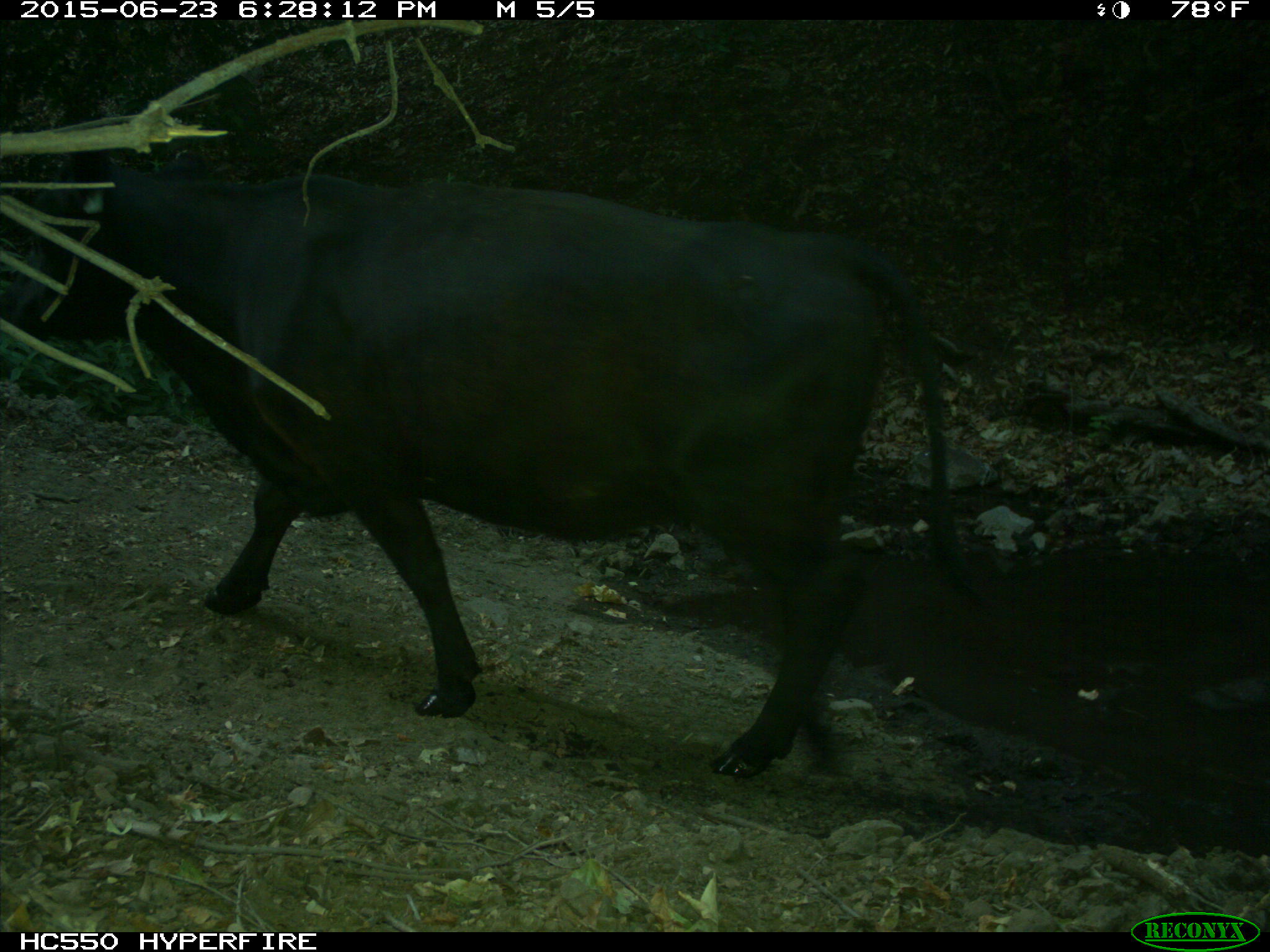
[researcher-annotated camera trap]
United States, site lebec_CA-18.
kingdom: Animalia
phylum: Chordata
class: Mammalia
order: Artiodactyla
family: Bovidae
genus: Bos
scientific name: Bos taurus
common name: domestic cow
Bos taurus (domestic cow).